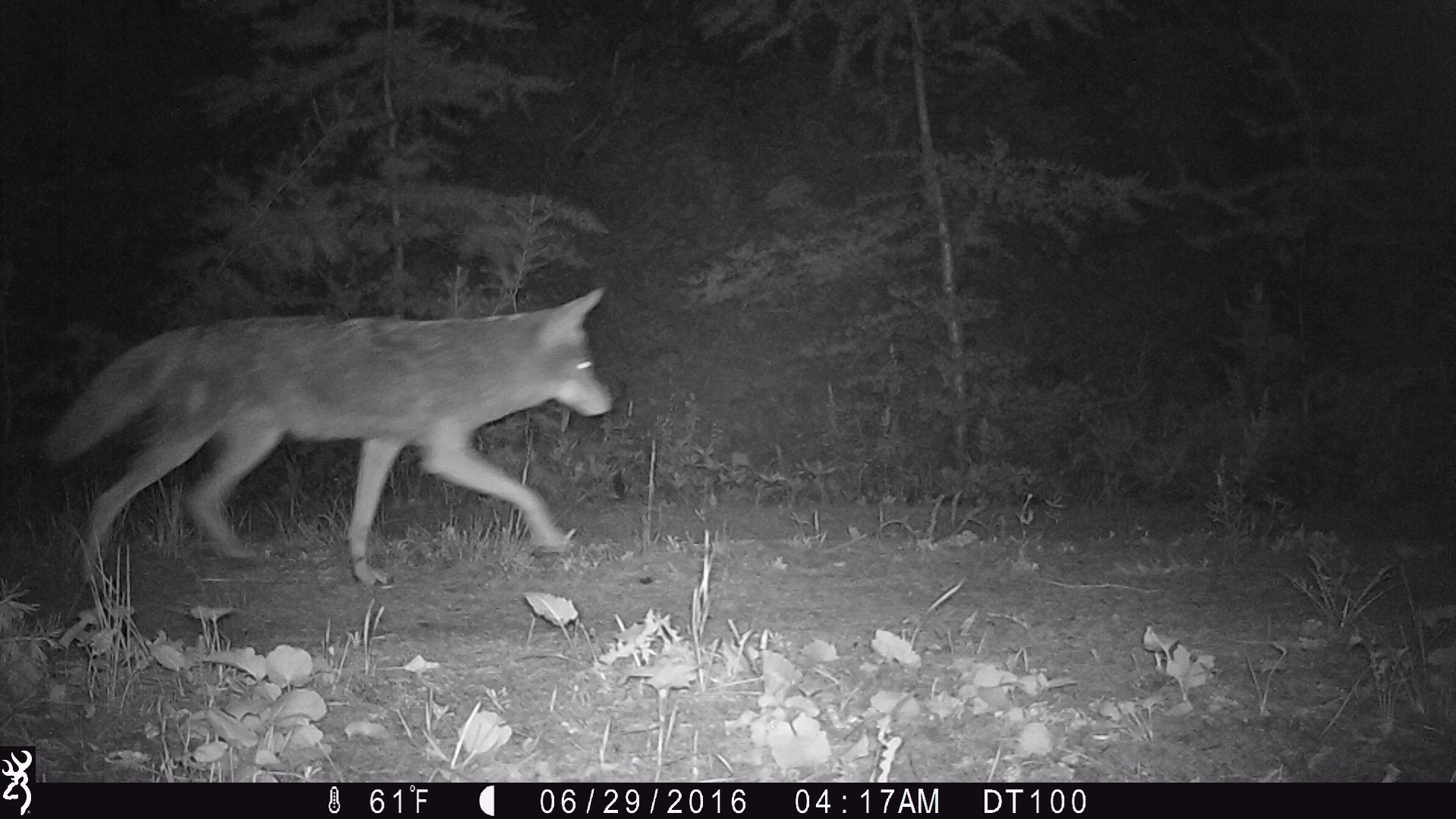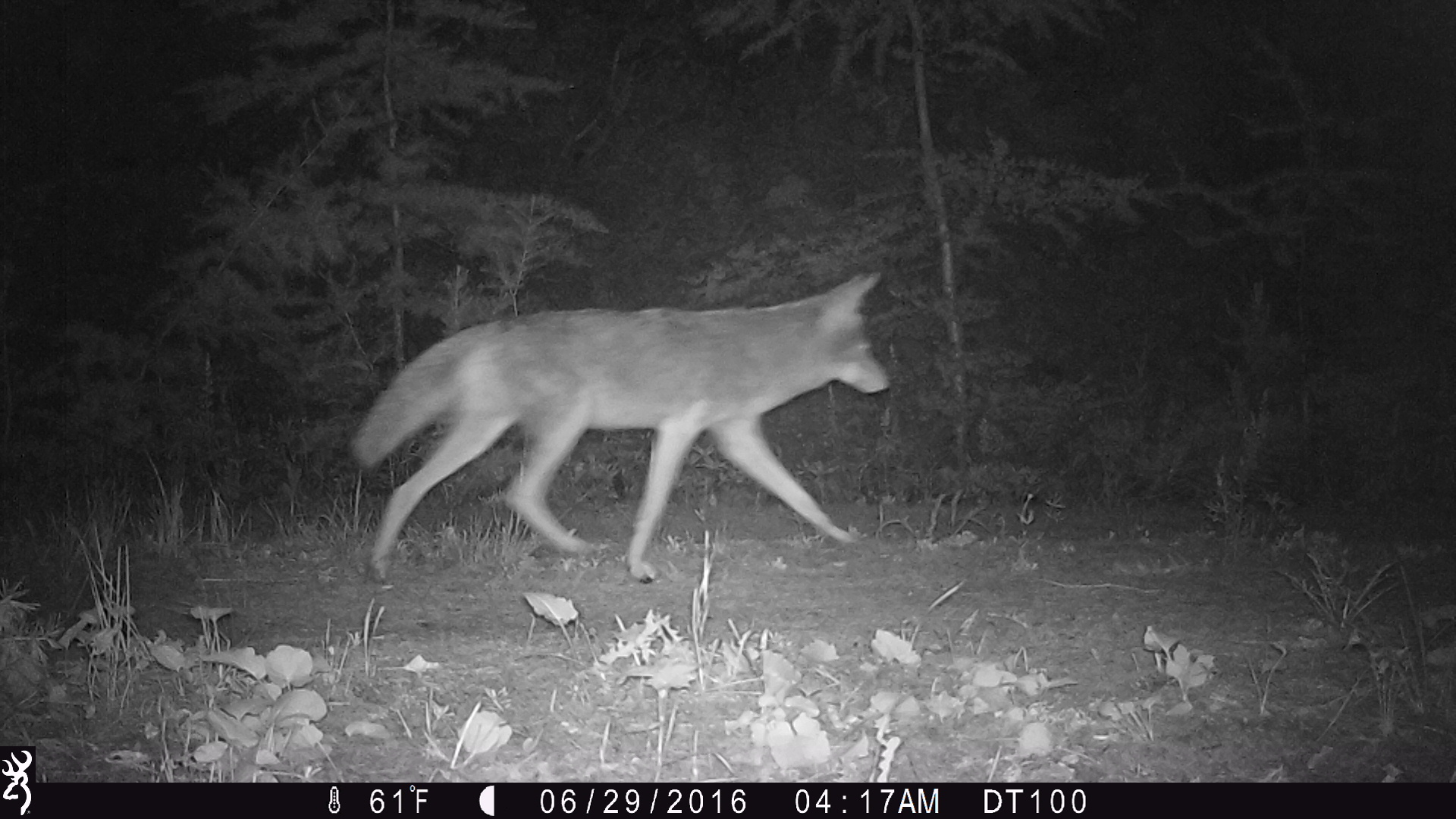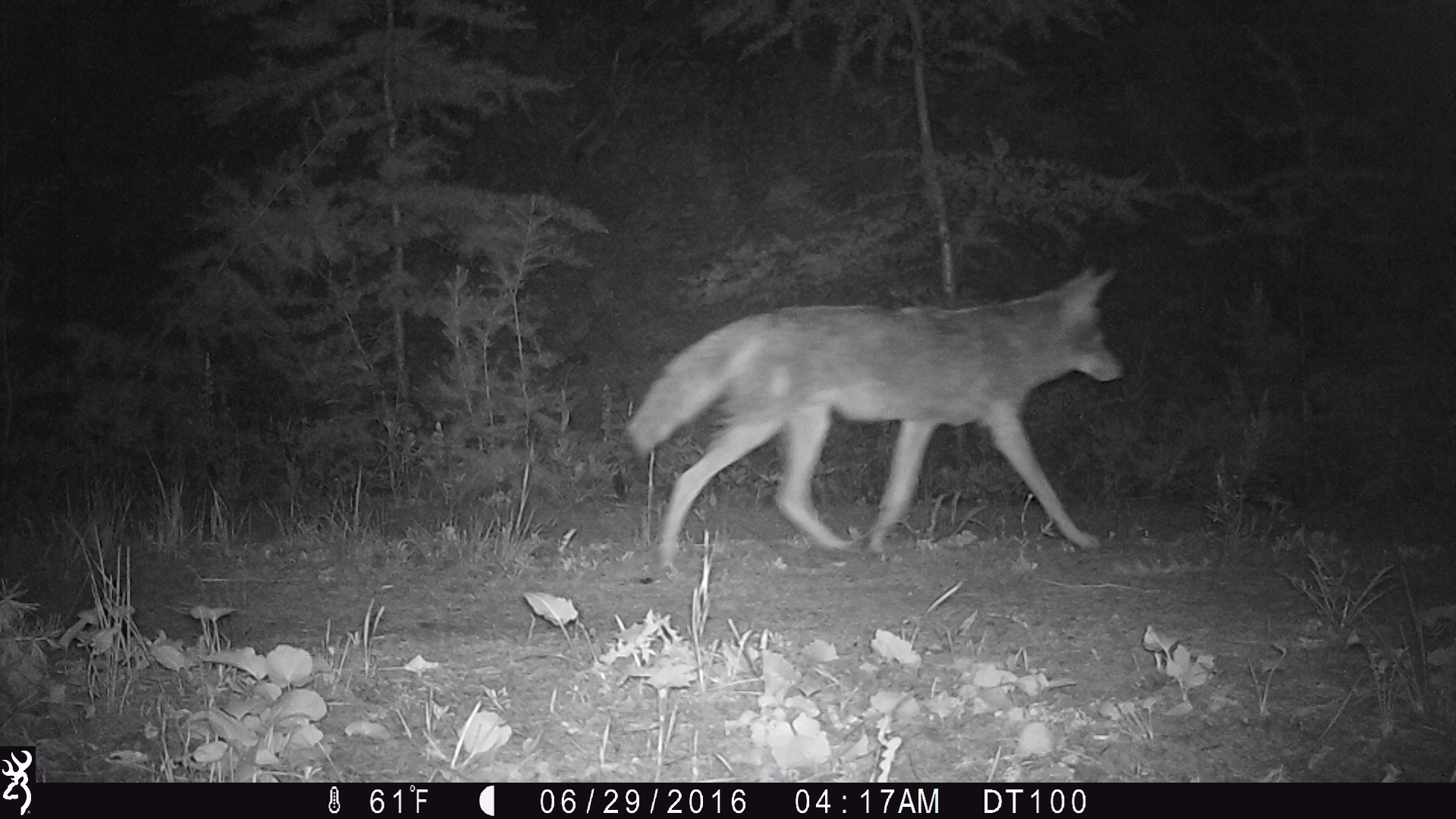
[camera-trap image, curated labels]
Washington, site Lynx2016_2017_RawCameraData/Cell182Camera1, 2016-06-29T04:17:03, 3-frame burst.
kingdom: Animalia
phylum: Chordata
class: Mammalia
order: Carnivora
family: Canidae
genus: Canis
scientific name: Canis latrans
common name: coyote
Canis latrans (coyote). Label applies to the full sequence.